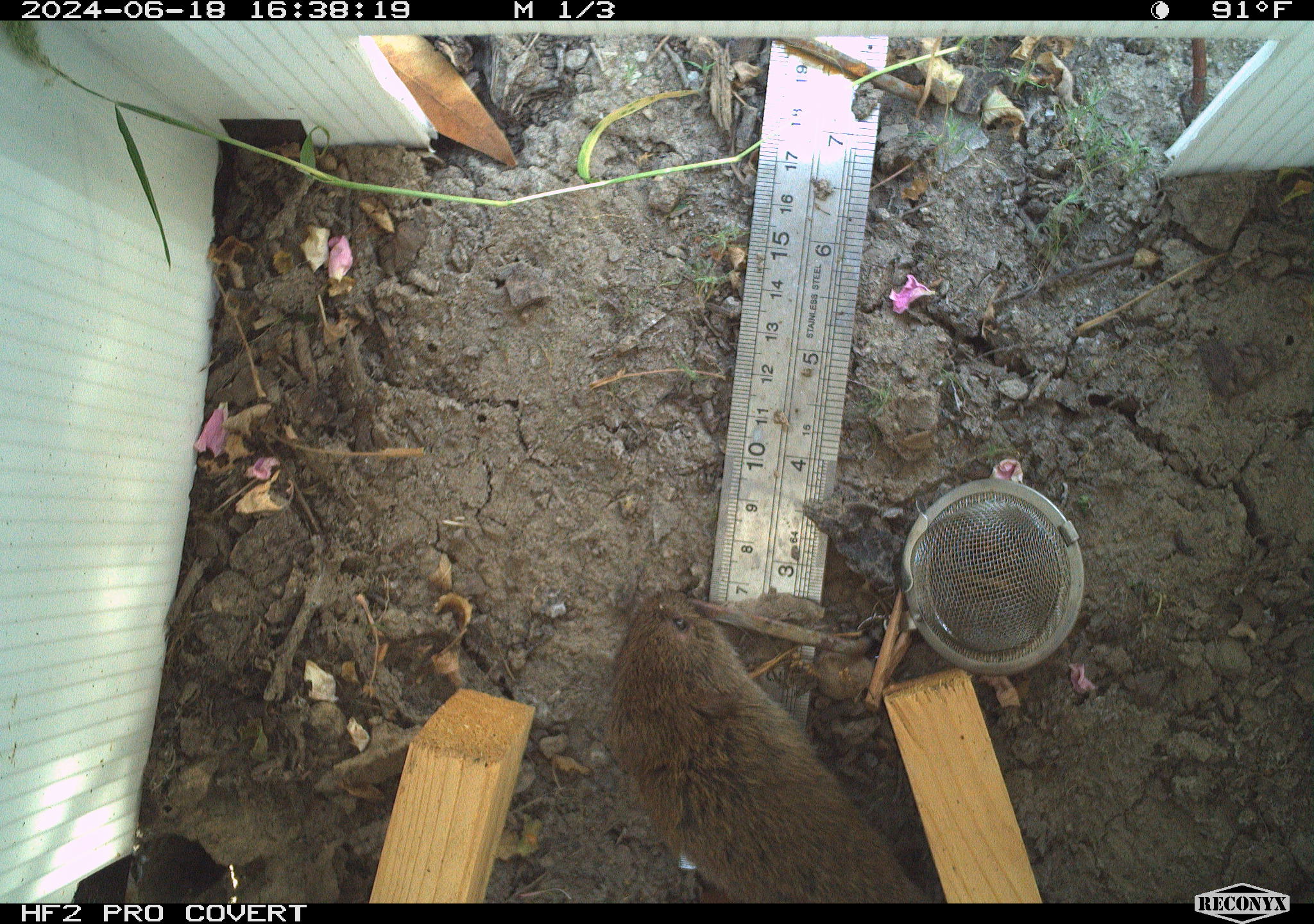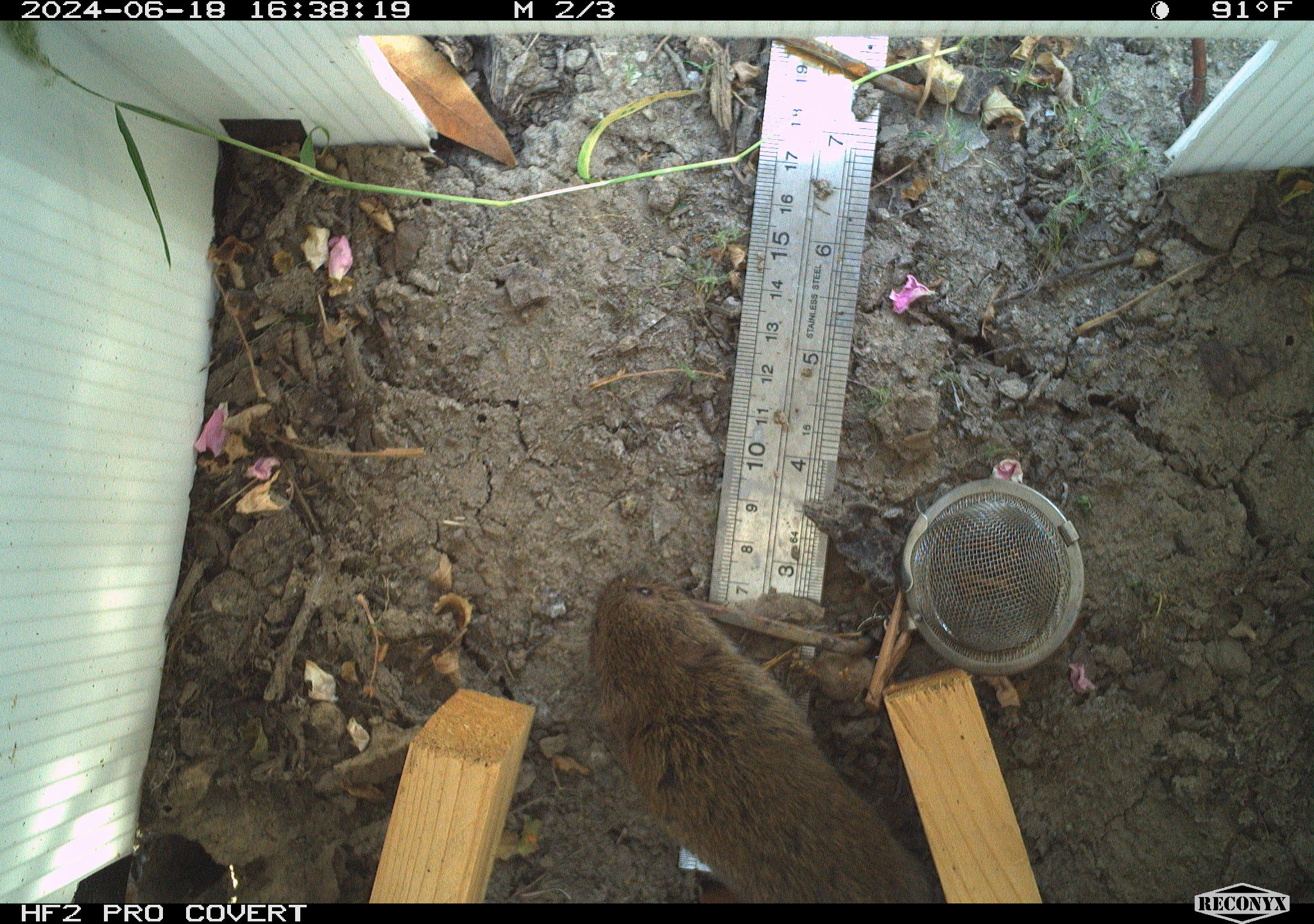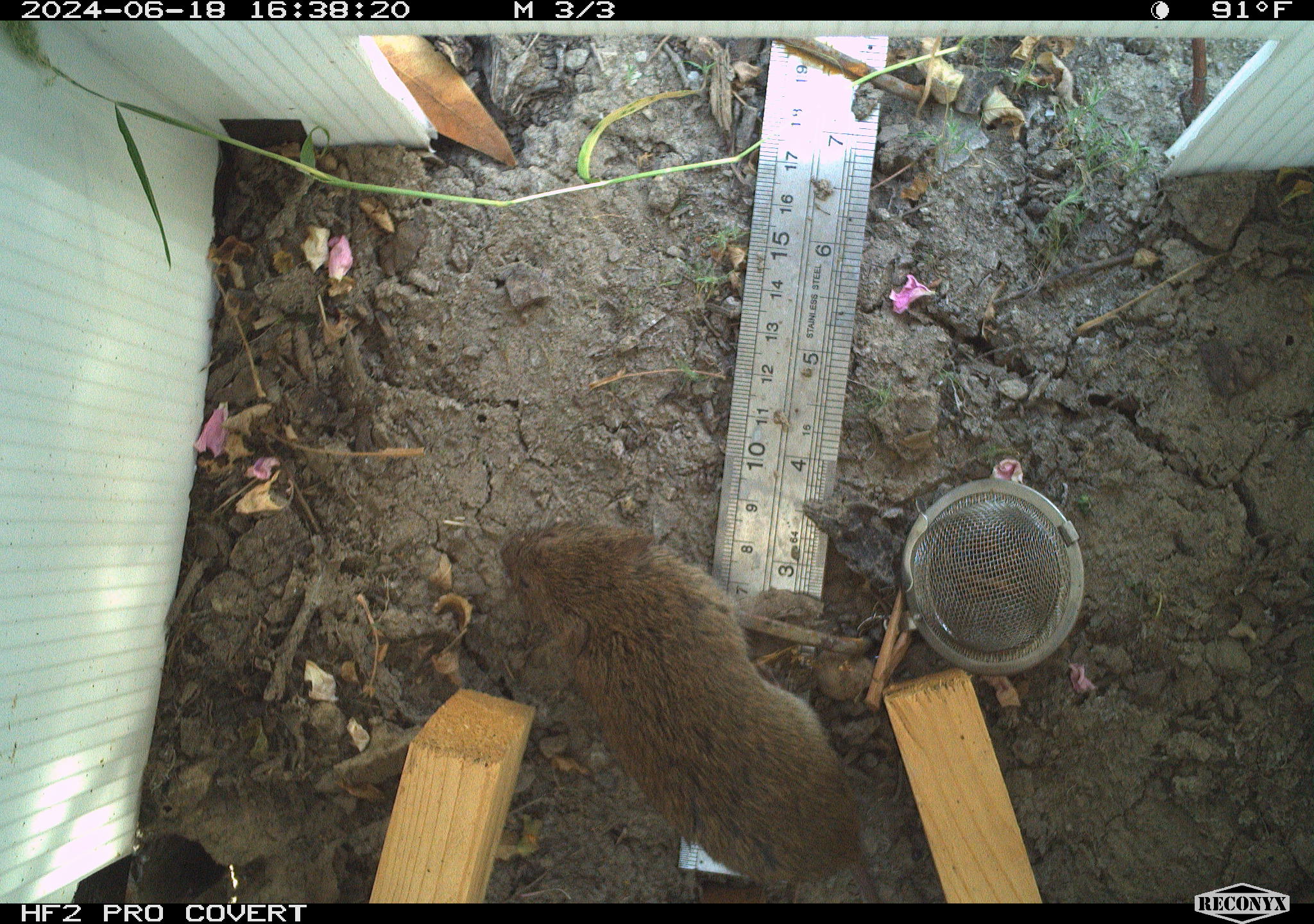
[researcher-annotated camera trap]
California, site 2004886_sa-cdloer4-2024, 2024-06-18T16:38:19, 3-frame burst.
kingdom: Animalia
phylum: Chordata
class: Mammalia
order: Rodentia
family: Cricetidae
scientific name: Arvicolinae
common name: voles, lemmings, and muskrats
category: arvicolinae subfamily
Arvicolinae subfamily (voles, lemmings, and muskrats) (Arvicolinae).